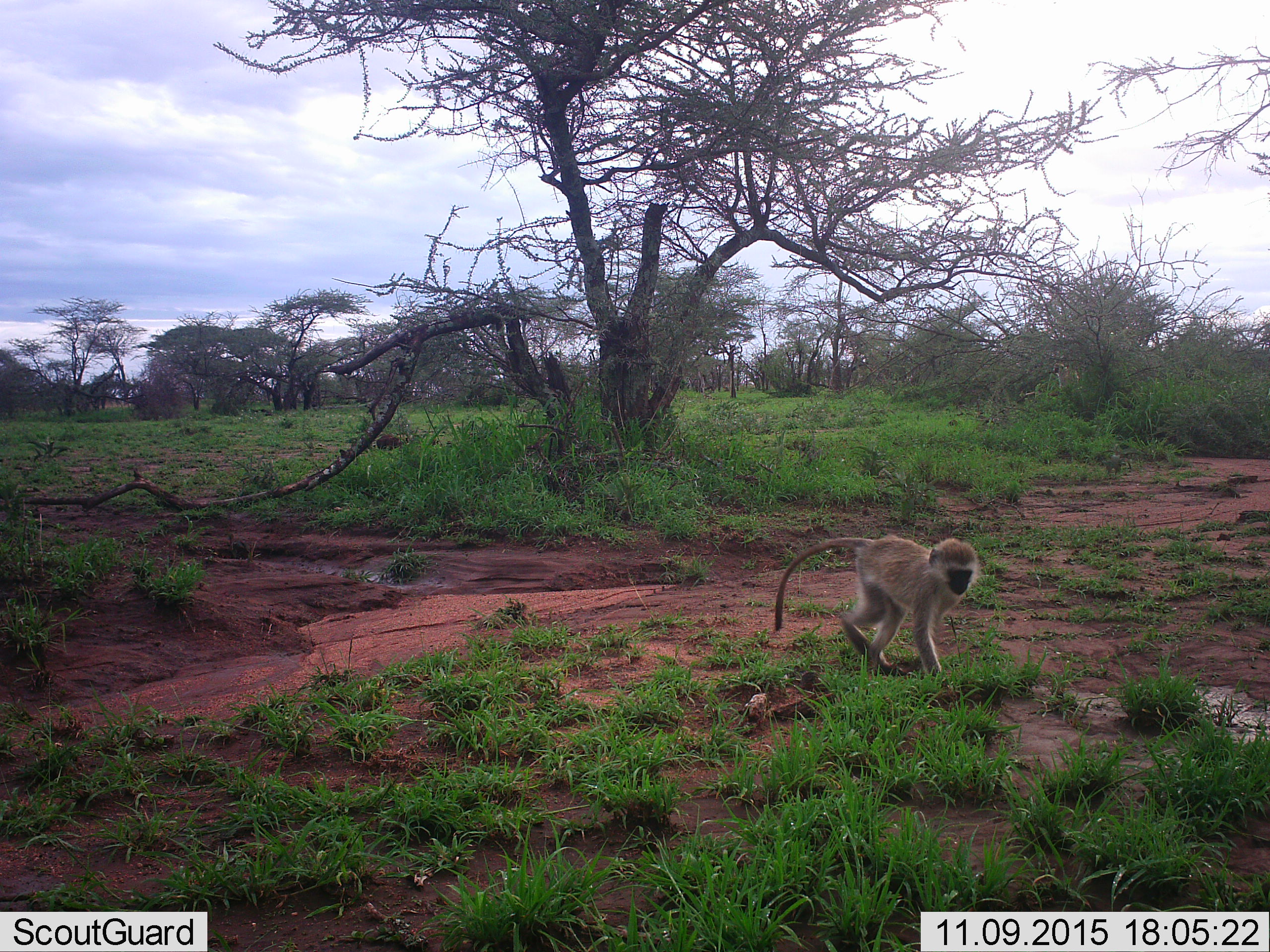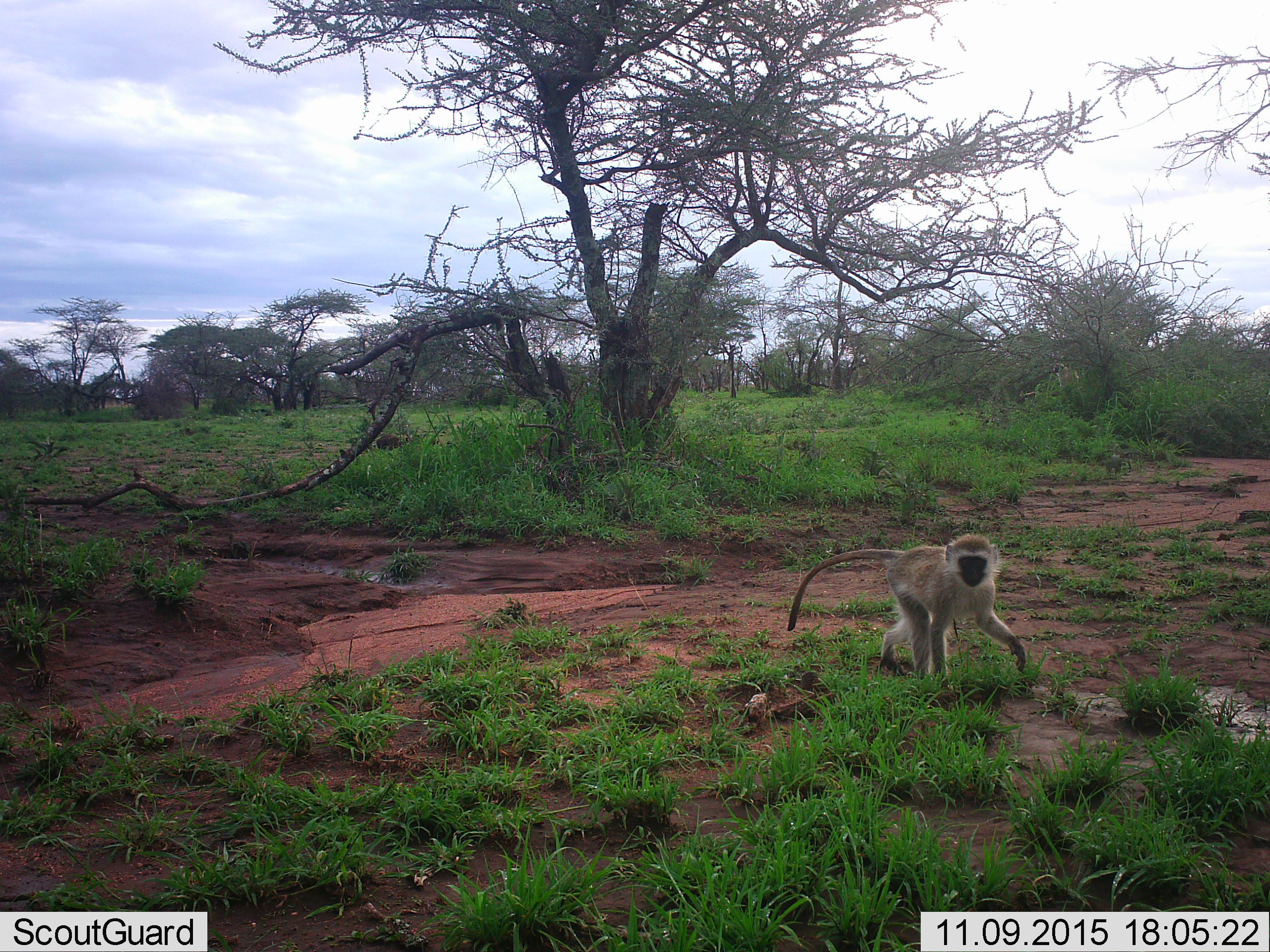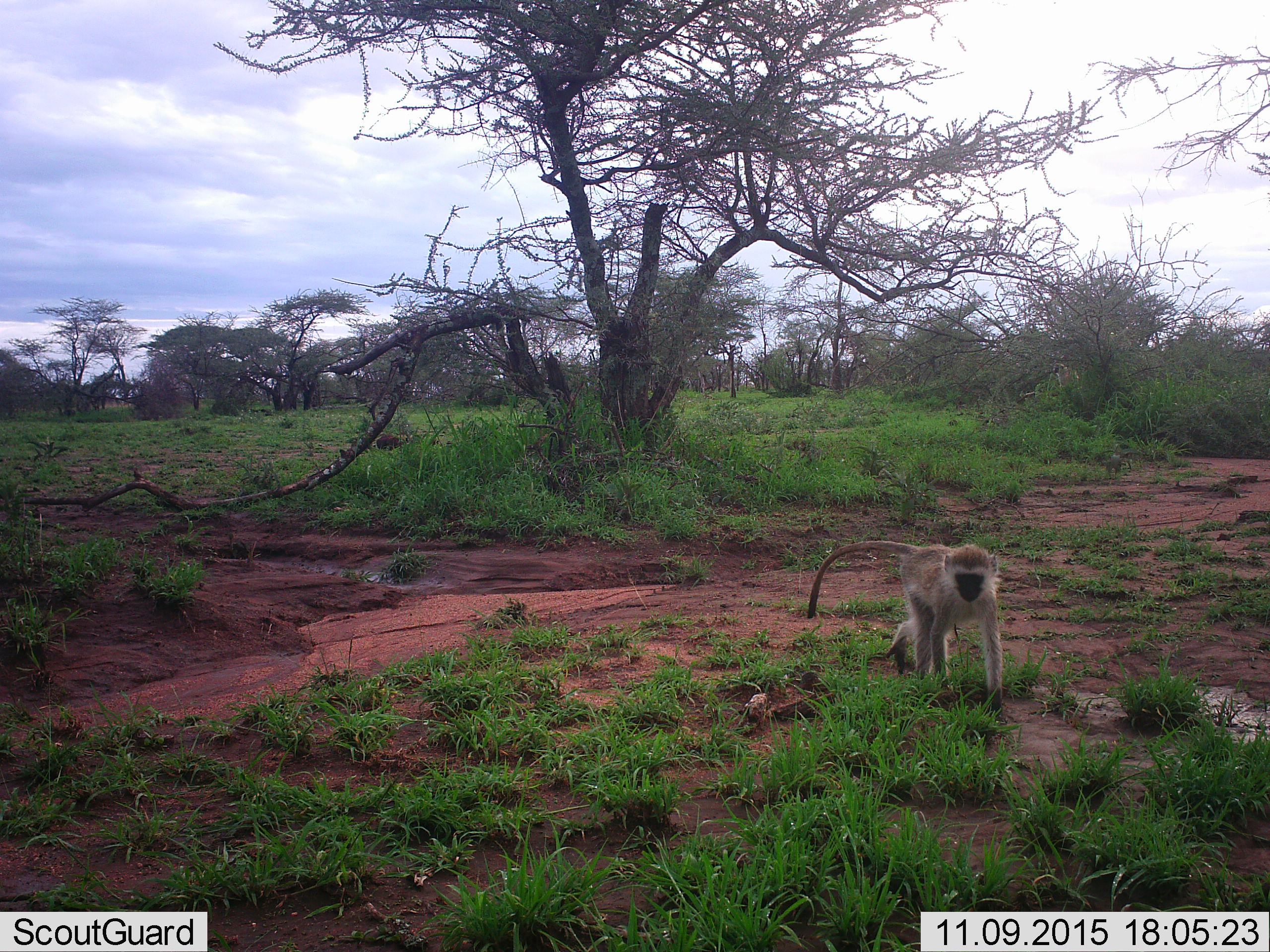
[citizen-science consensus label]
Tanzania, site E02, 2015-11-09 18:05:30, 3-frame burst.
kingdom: Animalia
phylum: Chordata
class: Mammalia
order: Primates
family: Cercopithecidae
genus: Chlorocebus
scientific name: Chlorocebus pygerythrus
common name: vervet monkey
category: monkeyvervet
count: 1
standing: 6%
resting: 12%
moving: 100%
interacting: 6%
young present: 18%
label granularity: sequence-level